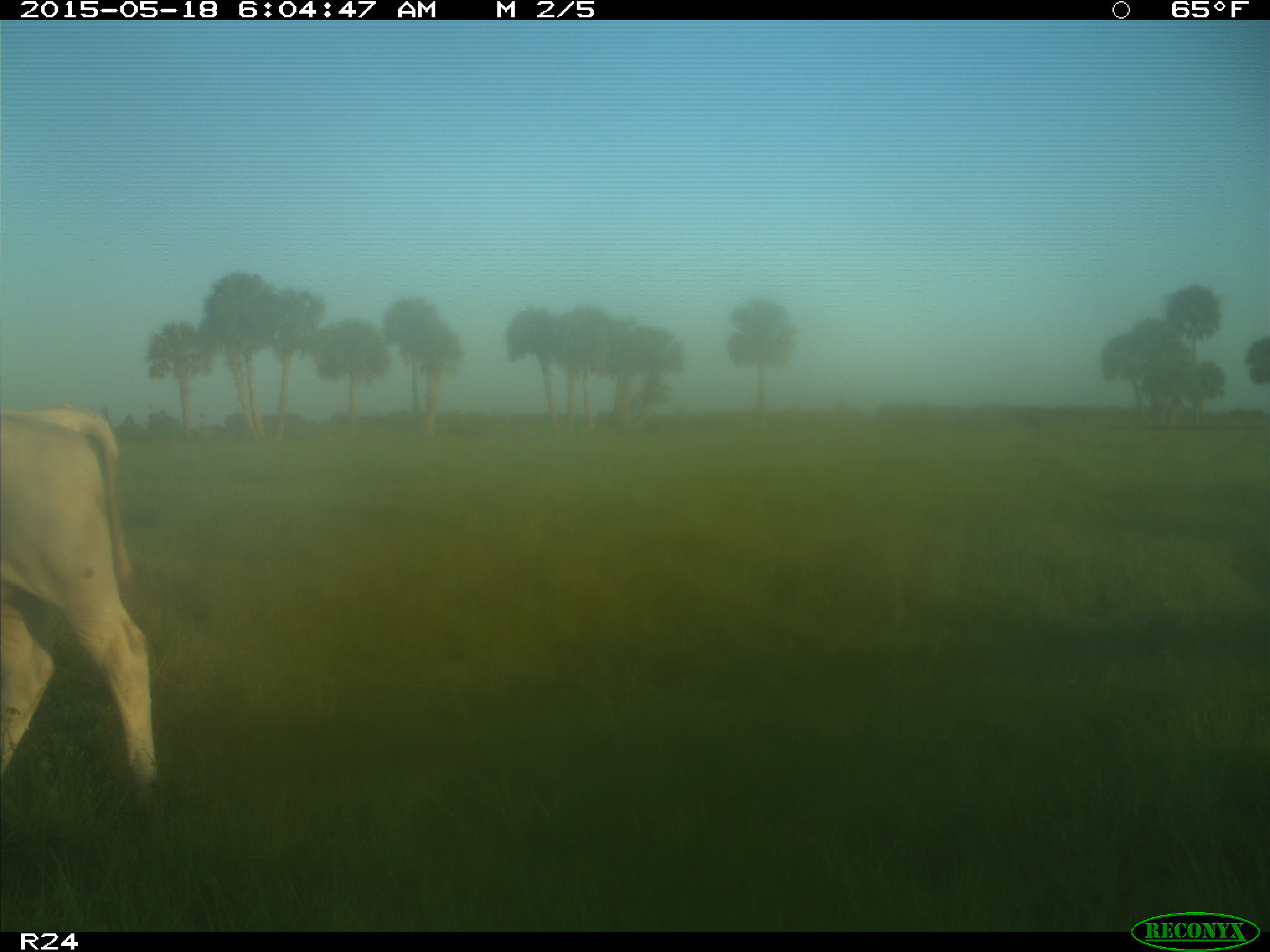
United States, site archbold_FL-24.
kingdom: Animalia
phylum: Chordata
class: Mammalia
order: Artiodactyla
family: Bovidae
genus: Bos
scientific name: Bos taurus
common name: domestic cow